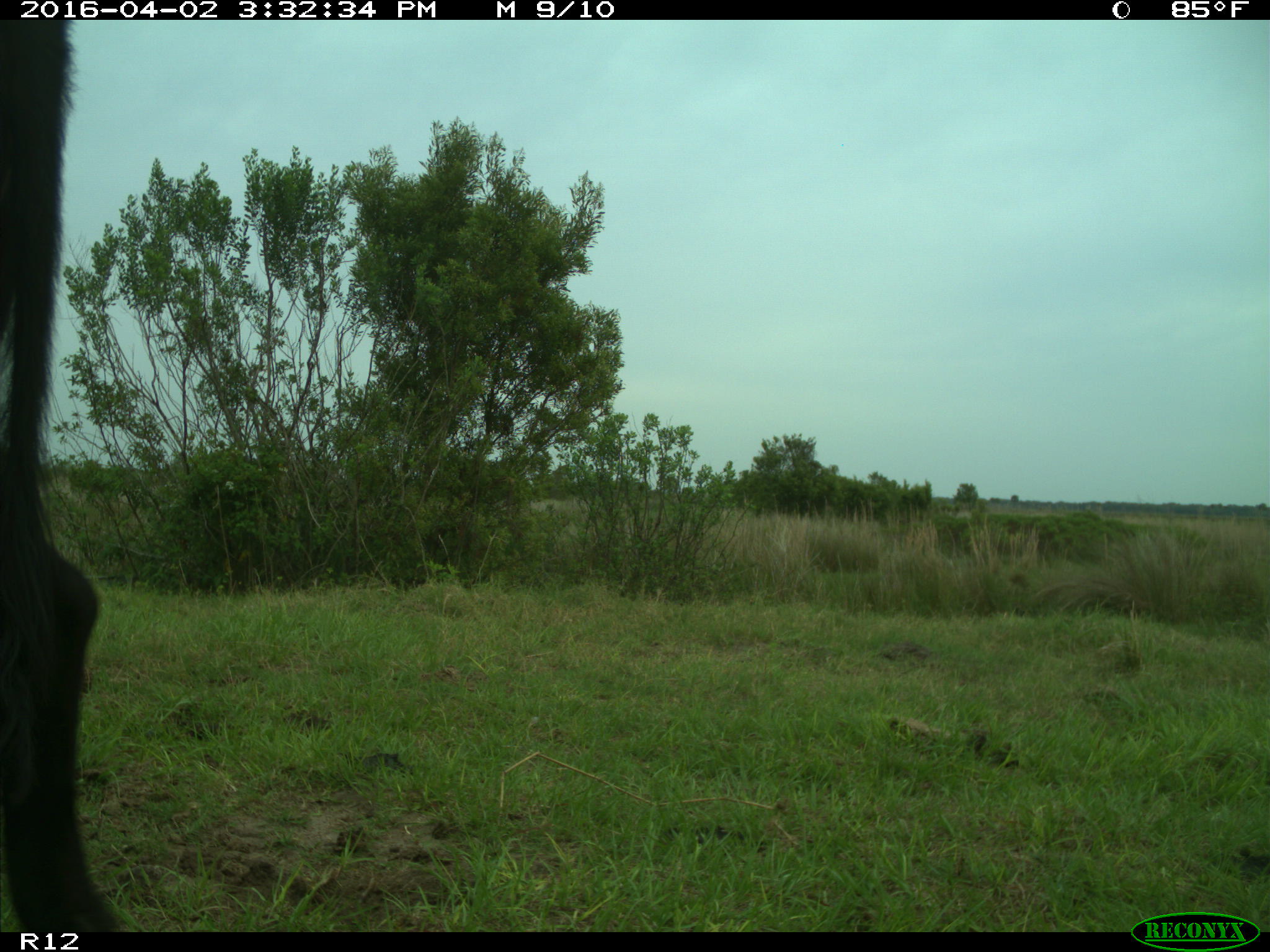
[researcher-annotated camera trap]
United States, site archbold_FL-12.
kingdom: Animalia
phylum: Chordata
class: Mammalia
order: Artiodactyla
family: Bovidae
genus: Bos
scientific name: Bos taurus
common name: domestic cow